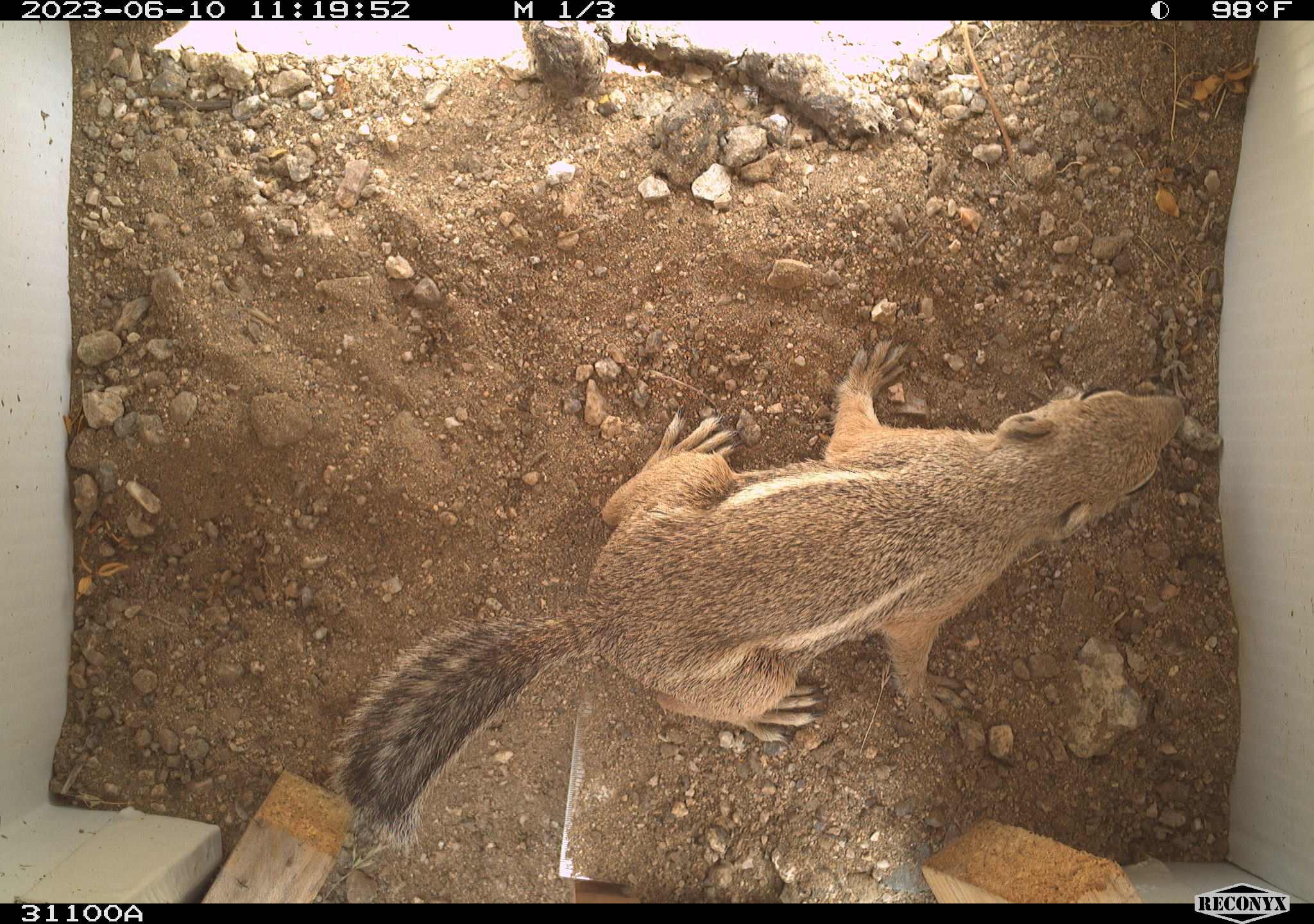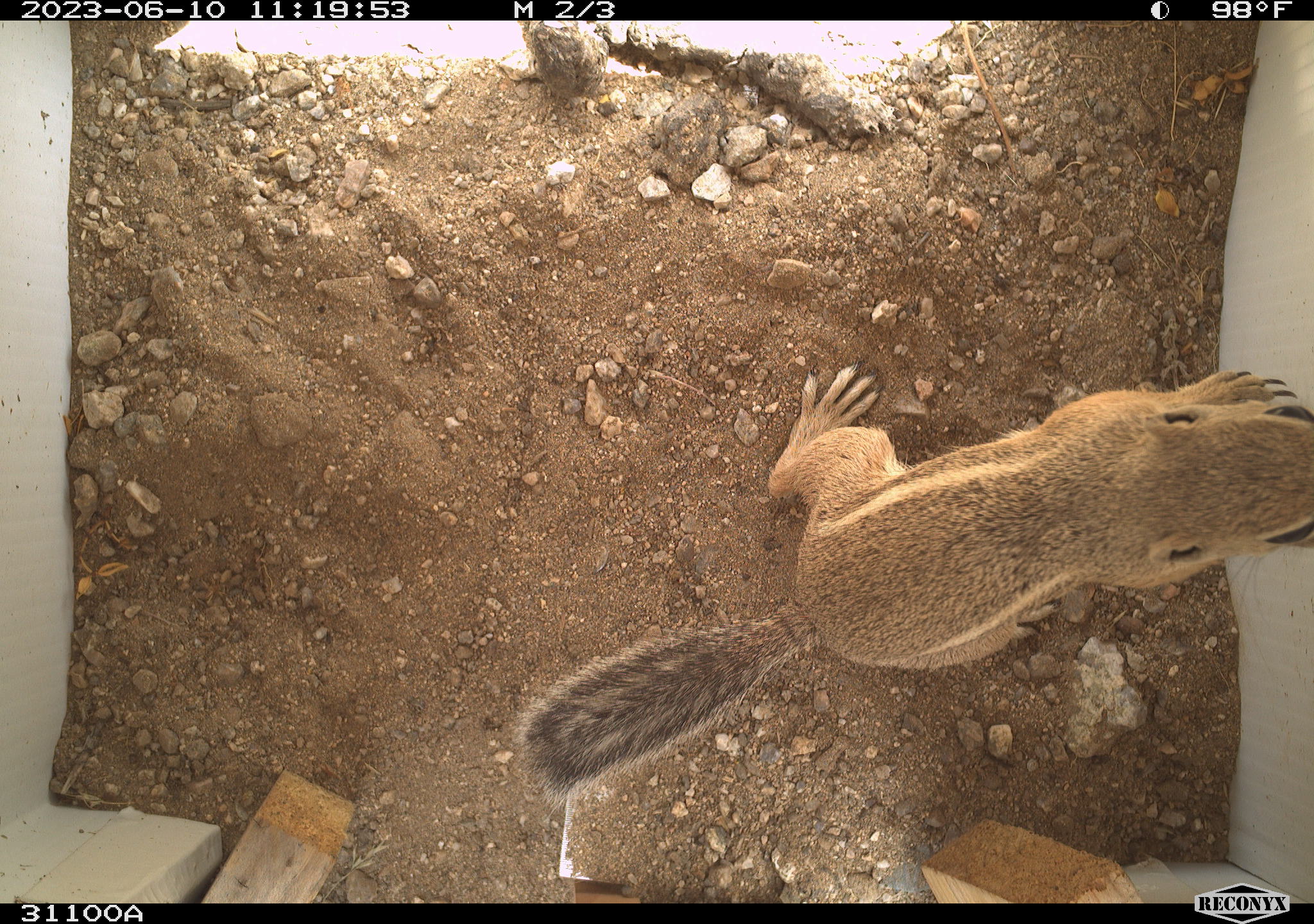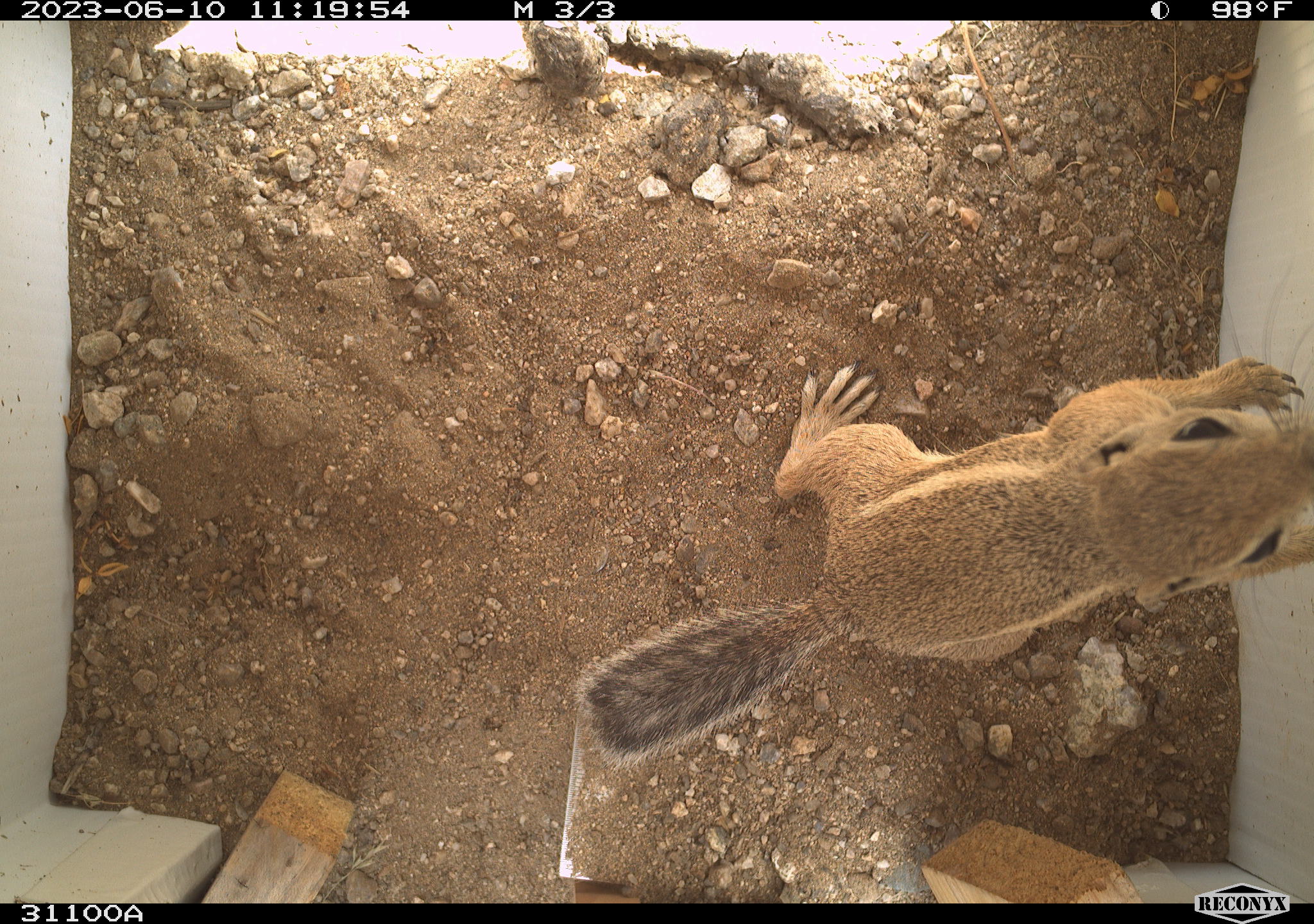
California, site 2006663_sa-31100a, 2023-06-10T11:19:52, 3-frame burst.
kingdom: Animalia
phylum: Chordata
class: Mammalia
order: Rodentia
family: Sciuridae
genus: Ammospermophilus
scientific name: Ammospermophilus leucurus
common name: white-tailed antelope squirrel